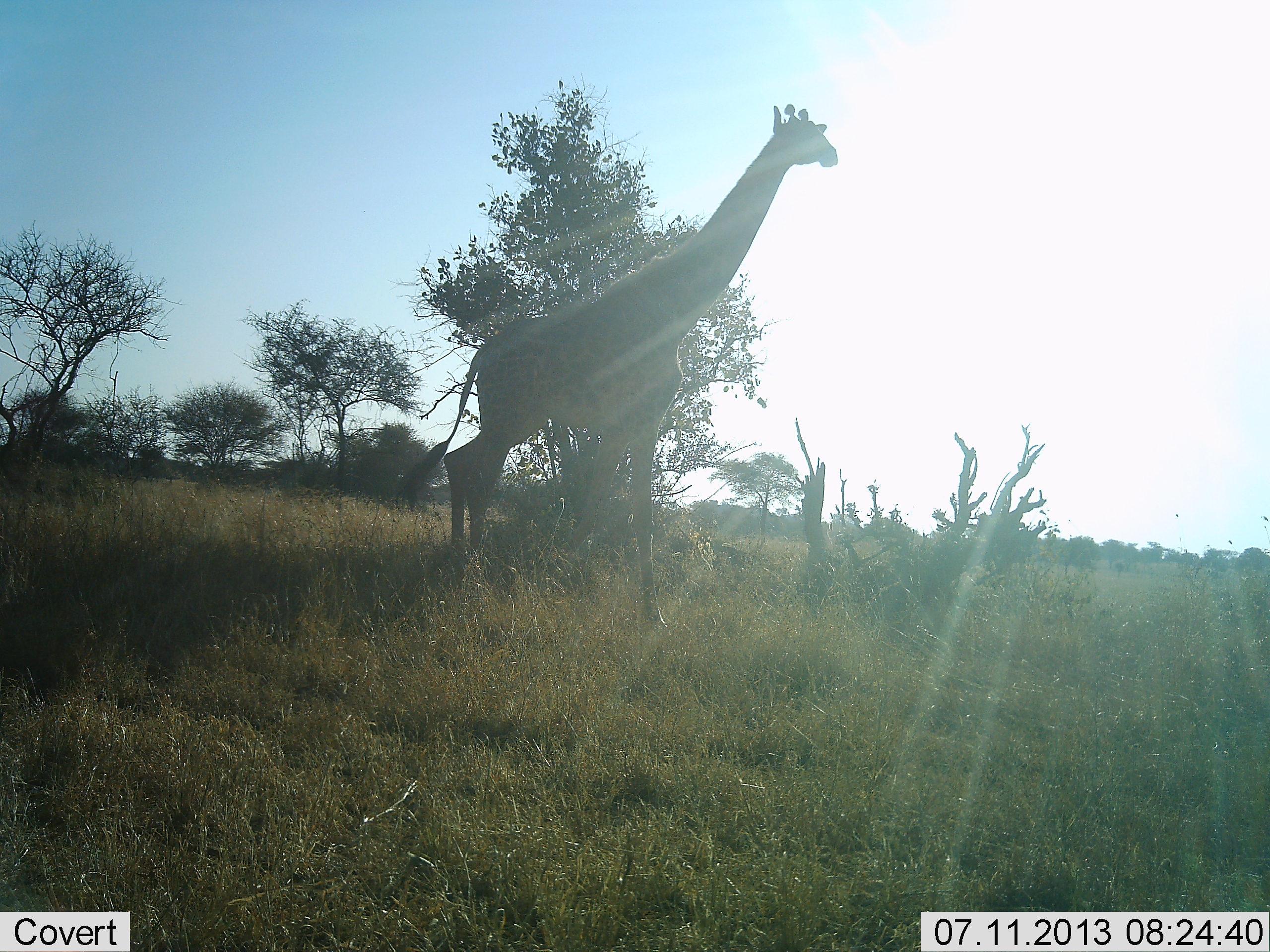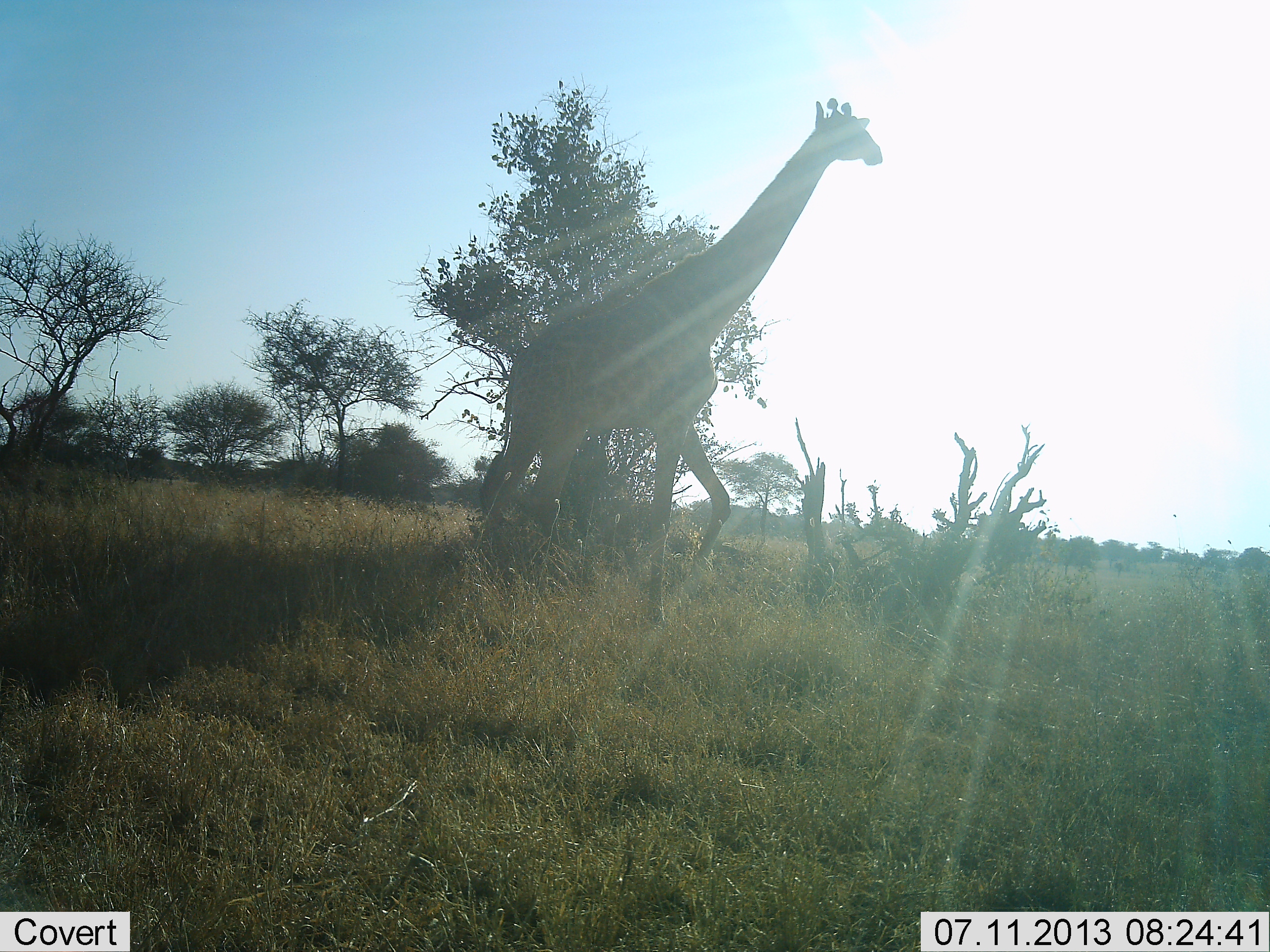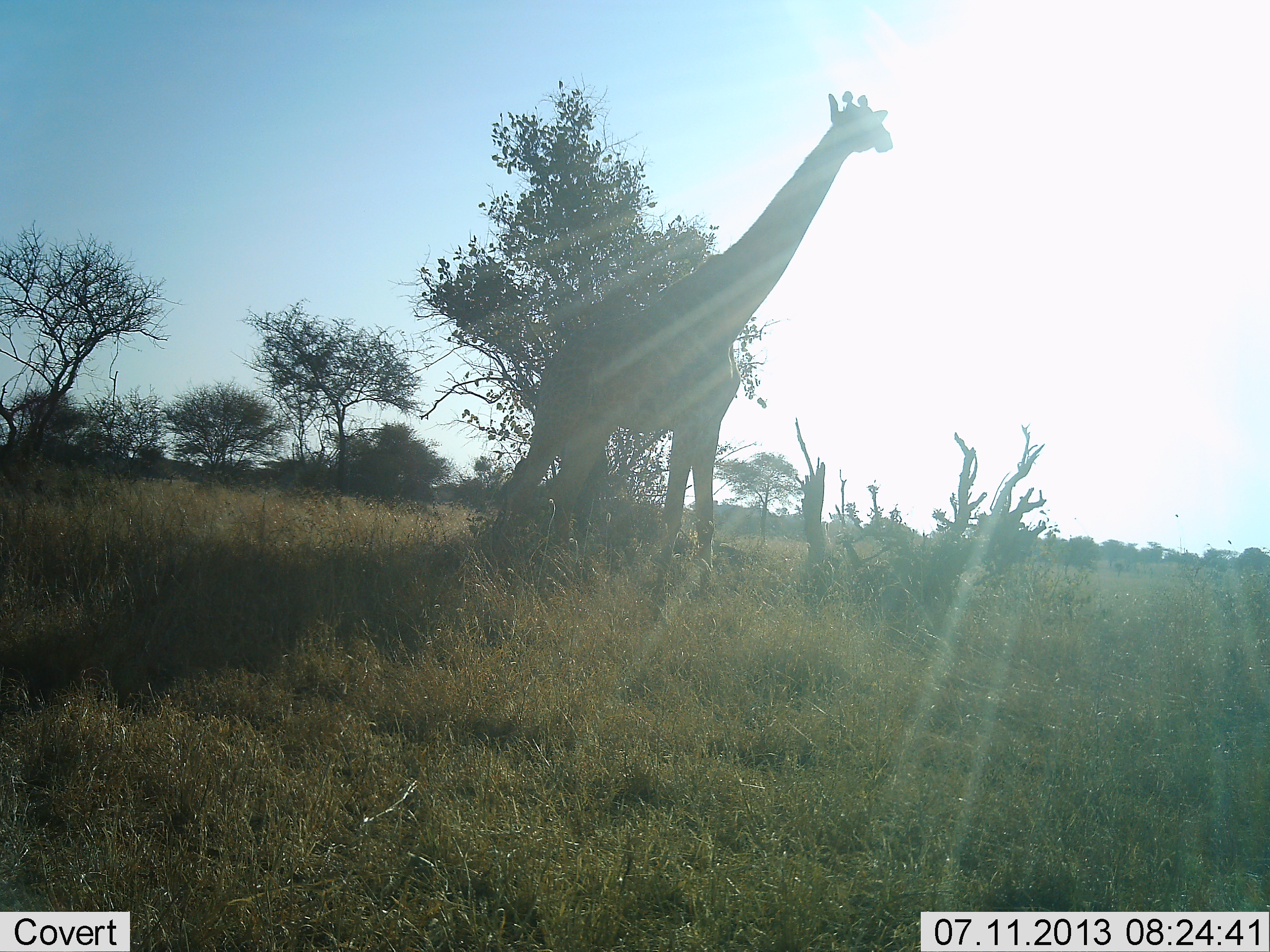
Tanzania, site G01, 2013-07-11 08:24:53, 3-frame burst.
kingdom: Animalia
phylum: Chordata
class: Mammalia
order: Artiodactyla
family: Giraffidae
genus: Giraffa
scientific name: Giraffa camelopardalis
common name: giraffe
Giraffe (Giraffa camelopardalis), count 1. Behavior (volunteer vote fractions): standing 6%, resting 0%, moving 100%, interacting 0%. Young present (vote fraction): 0%. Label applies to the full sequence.